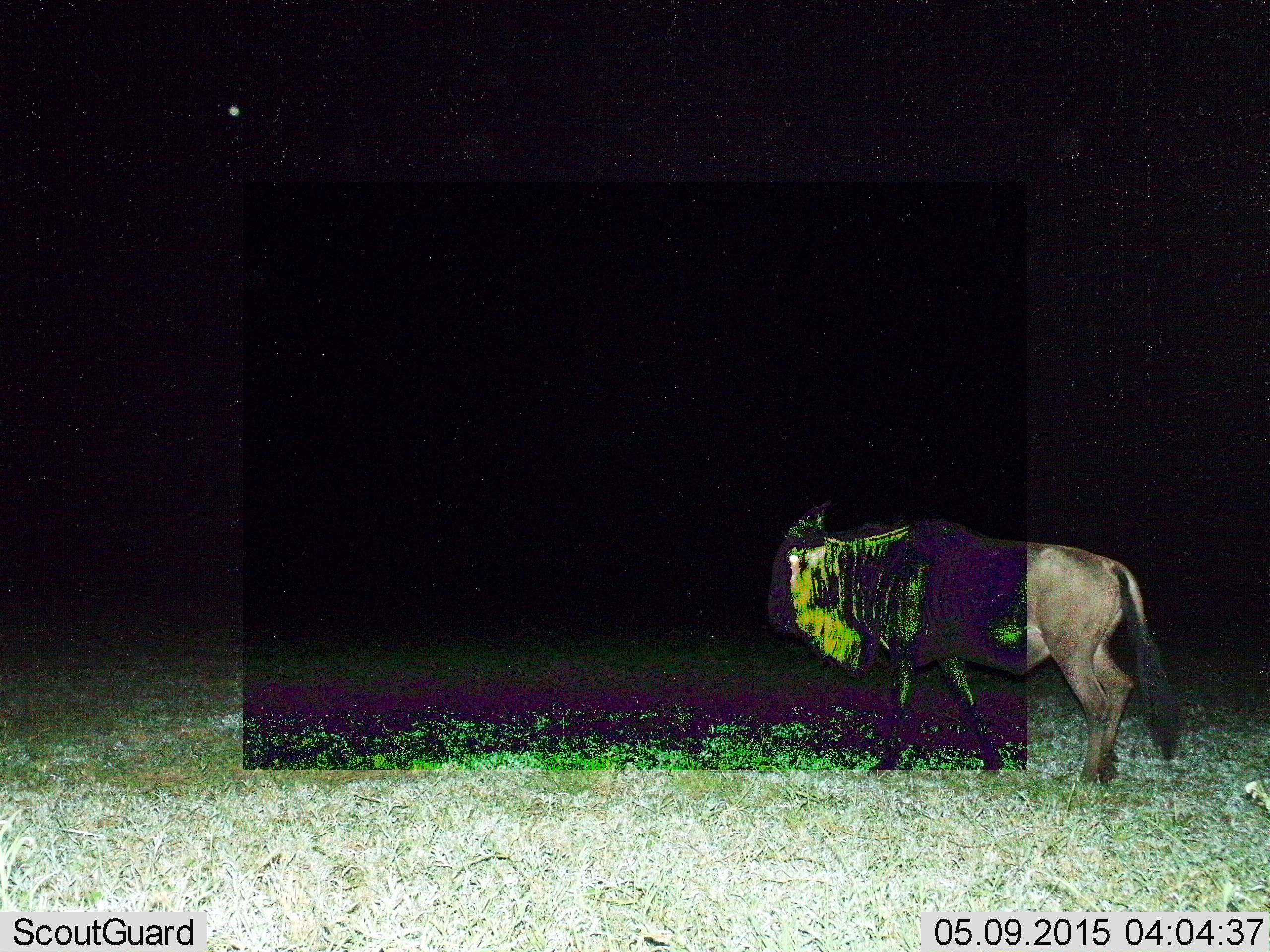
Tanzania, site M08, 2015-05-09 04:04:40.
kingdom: Animalia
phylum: Chordata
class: Mammalia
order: Artiodactyla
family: Bovidae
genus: Connochaetes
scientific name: Connochaetes taurinus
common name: blue wildebeest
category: wildebeest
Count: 1.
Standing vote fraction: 40%.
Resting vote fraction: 0%.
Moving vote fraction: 80%.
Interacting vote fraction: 0%.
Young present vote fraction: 0%.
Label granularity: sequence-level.